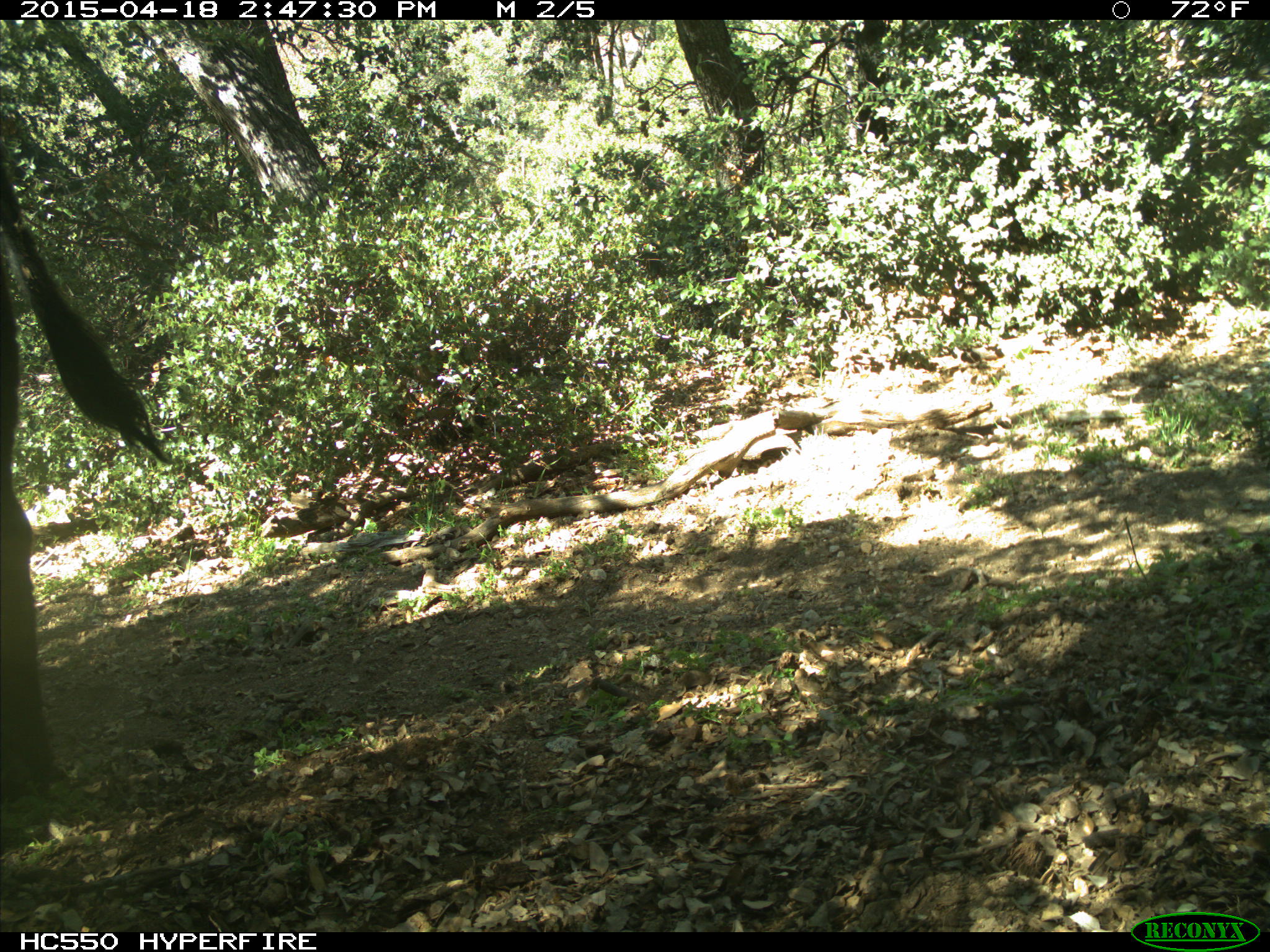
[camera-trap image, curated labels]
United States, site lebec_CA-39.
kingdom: Animalia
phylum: Chordata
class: Mammalia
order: Artiodactyla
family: Bovidae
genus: Bos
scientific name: Bos taurus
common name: domestic cow